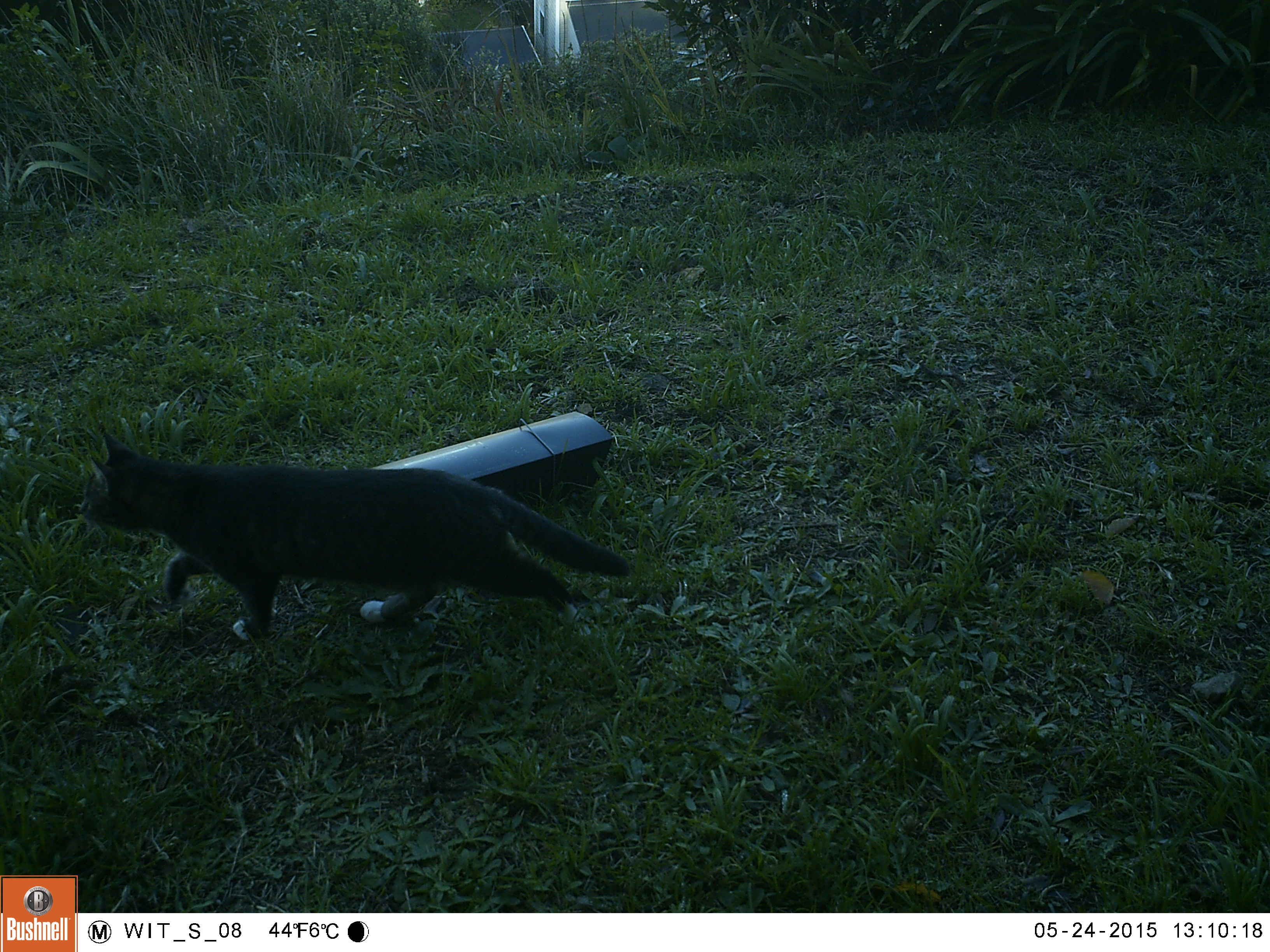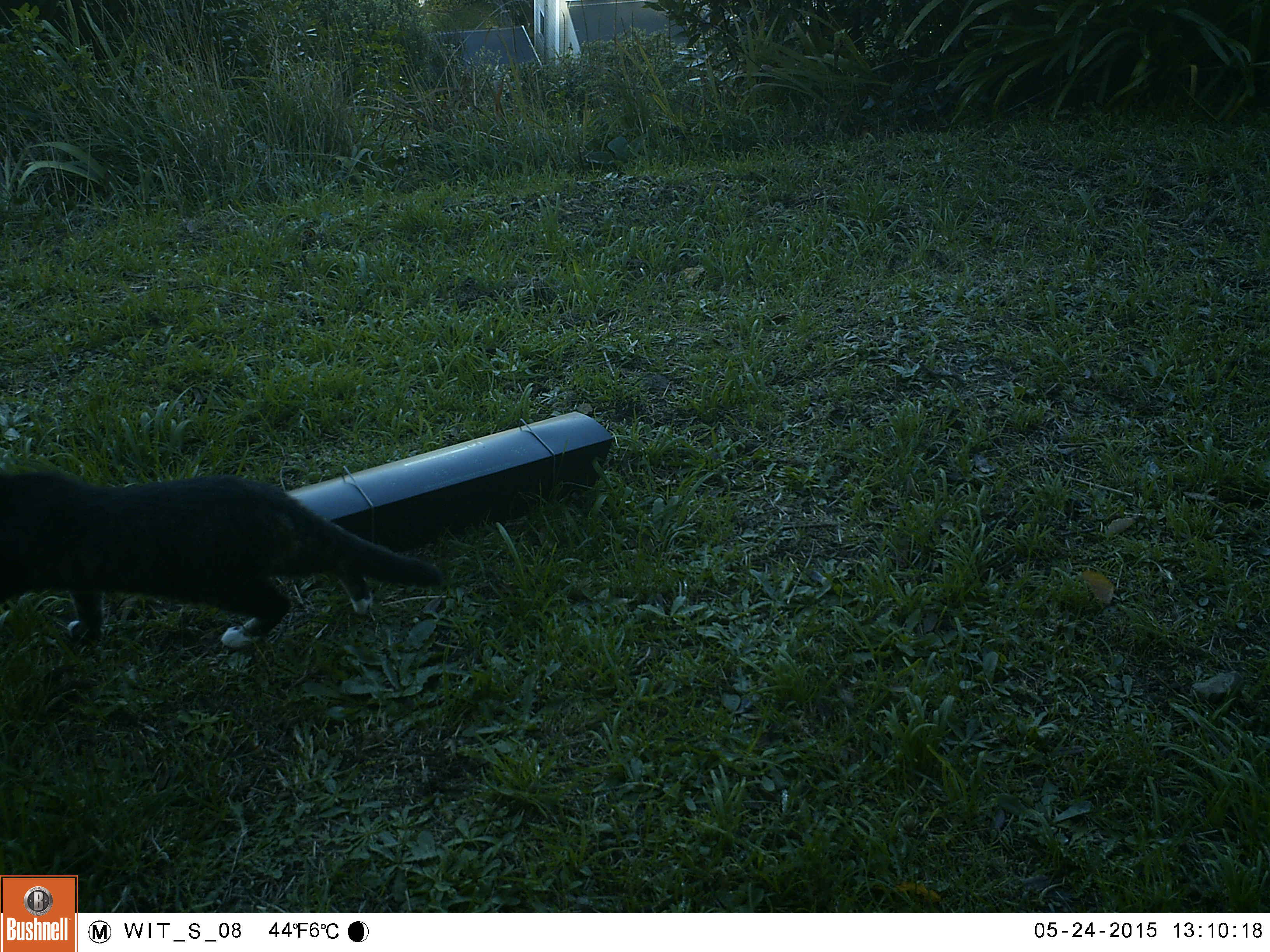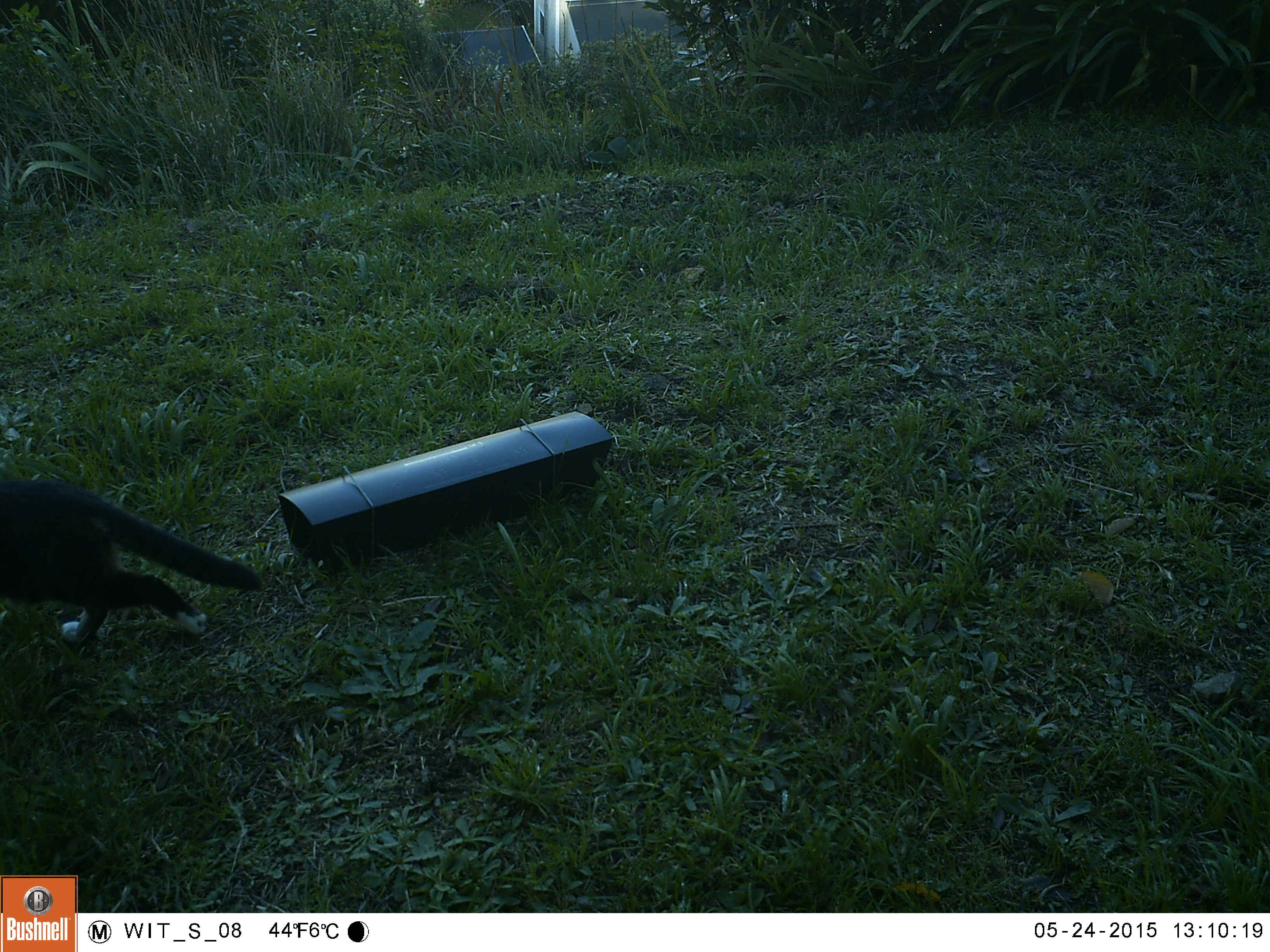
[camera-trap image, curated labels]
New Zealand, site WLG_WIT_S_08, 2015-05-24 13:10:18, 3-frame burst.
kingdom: Animalia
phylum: Chordata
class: Mammalia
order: Carnivora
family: Felidae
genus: Felis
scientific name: Felis catus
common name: domestic cat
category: cat